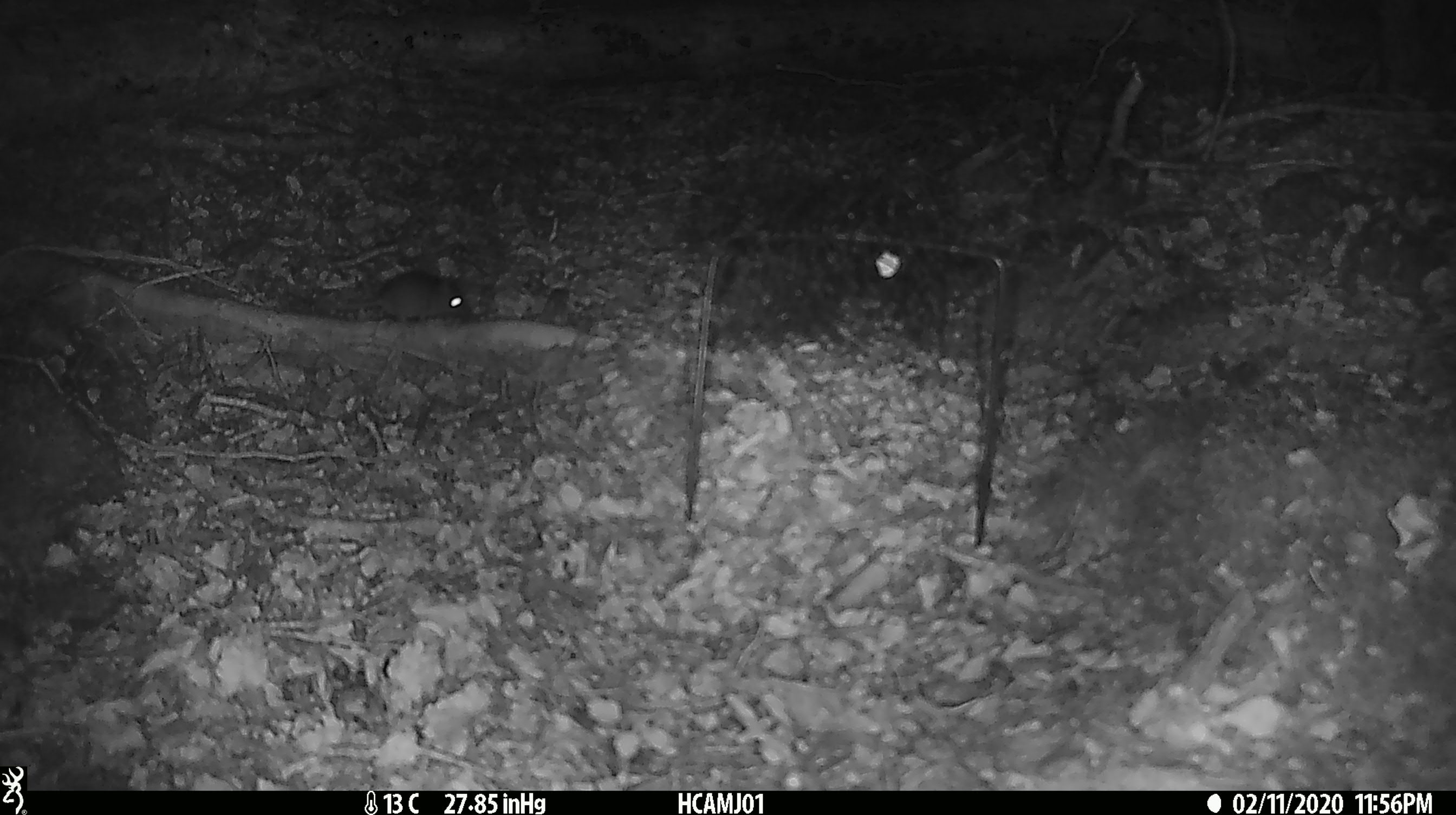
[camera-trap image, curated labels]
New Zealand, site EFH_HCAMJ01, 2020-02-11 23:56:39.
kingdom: Animalia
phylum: Chordata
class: Mammalia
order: Rodentia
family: Muridae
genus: Mus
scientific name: Mus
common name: mouse